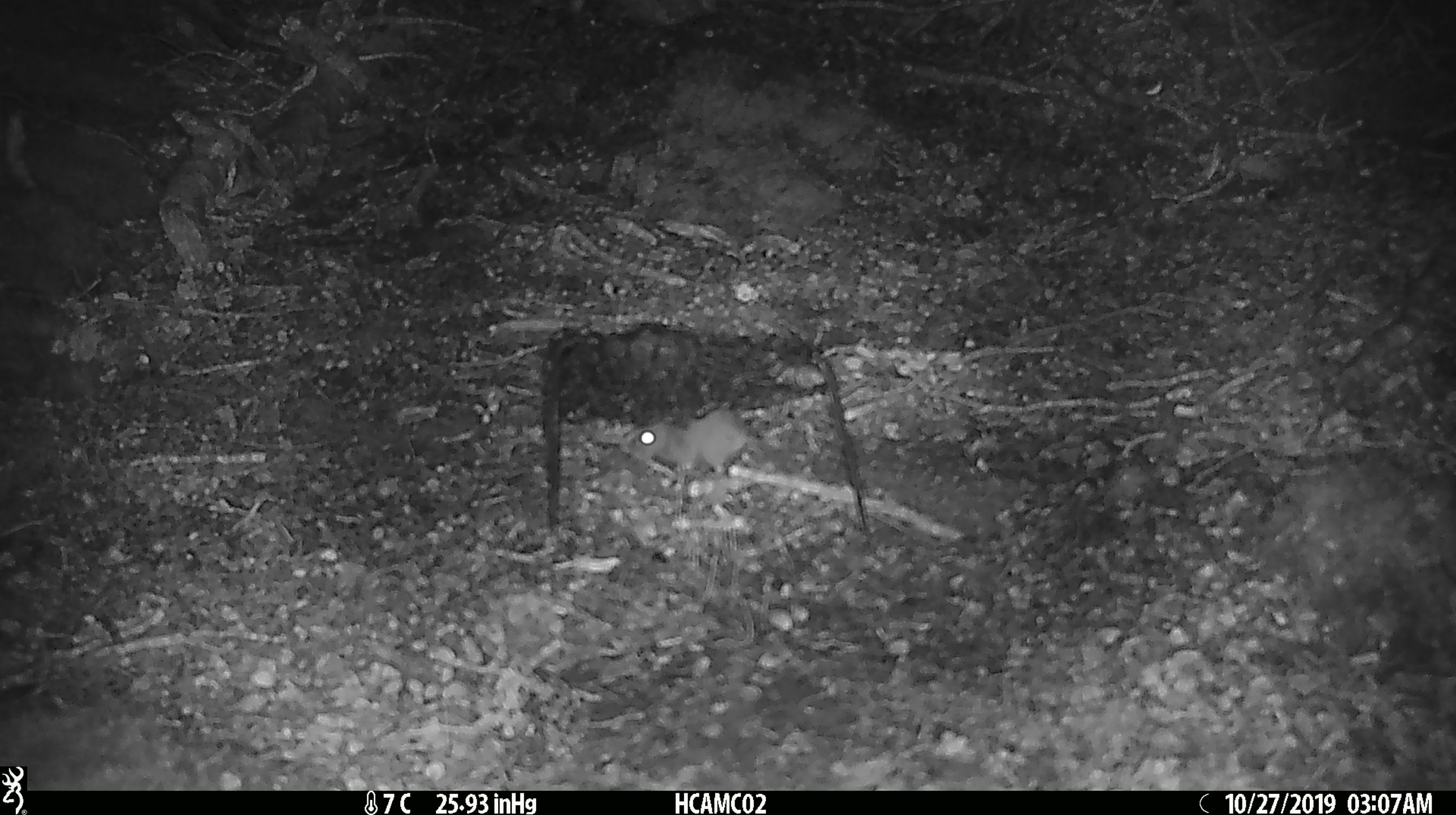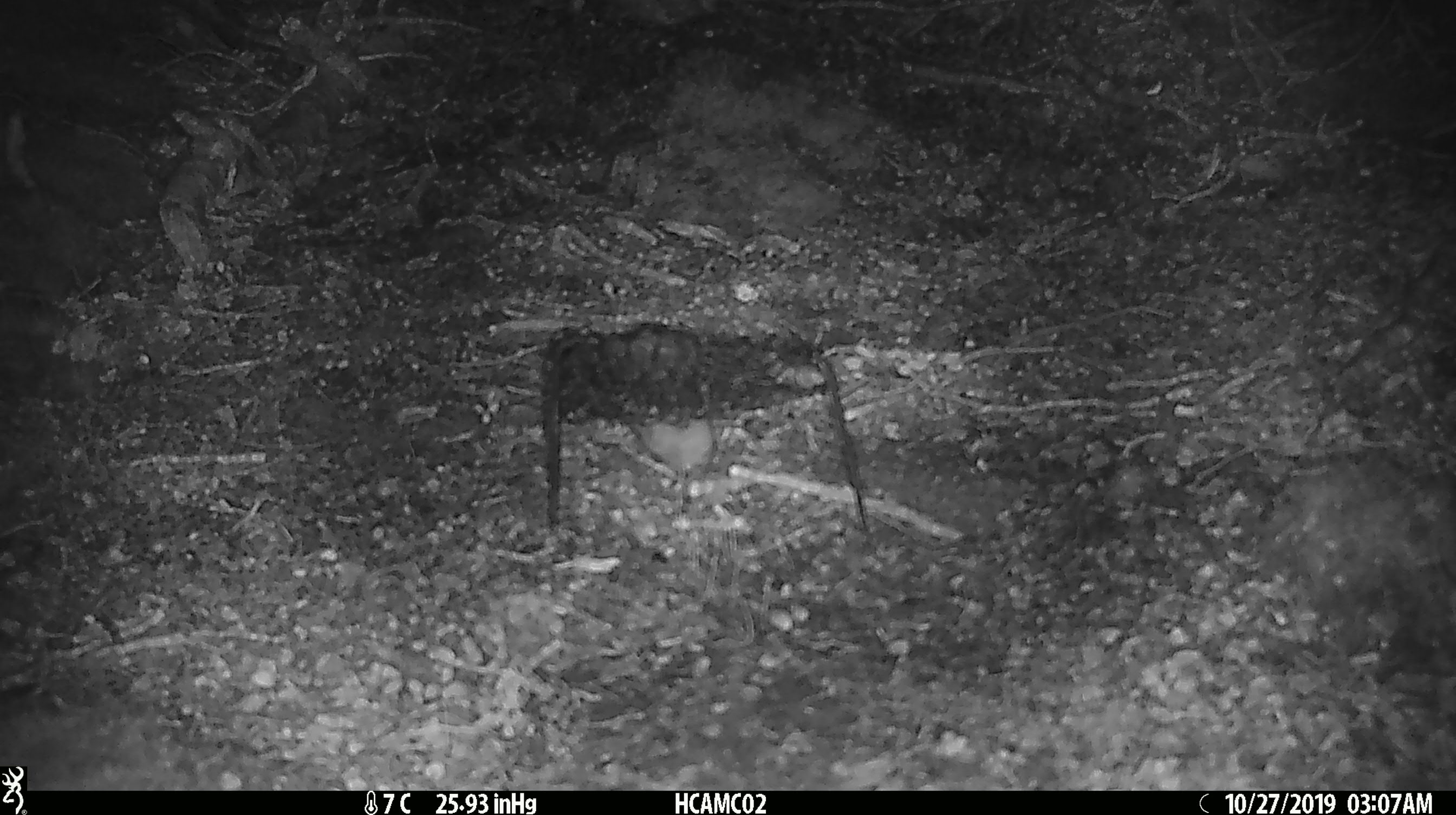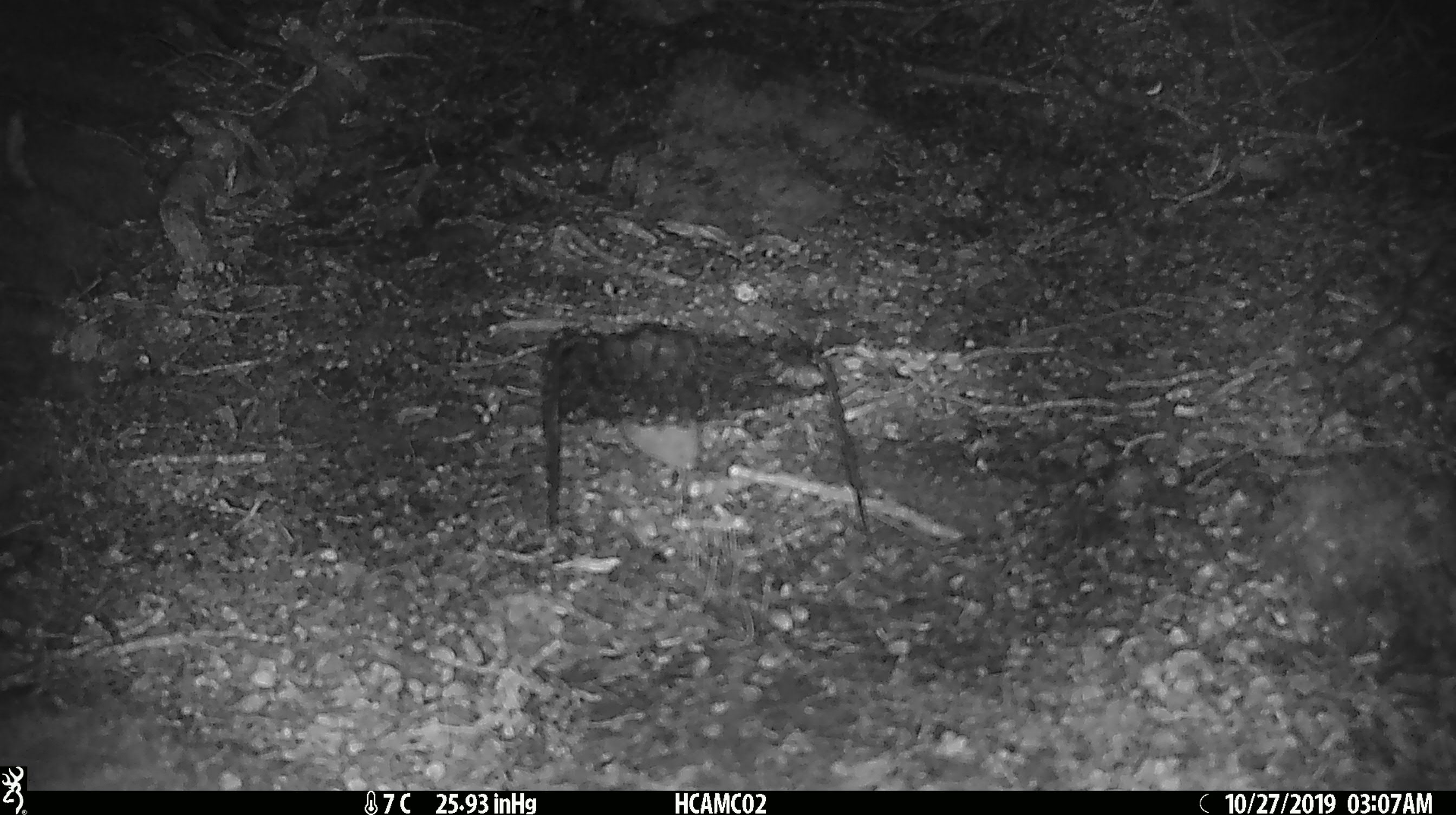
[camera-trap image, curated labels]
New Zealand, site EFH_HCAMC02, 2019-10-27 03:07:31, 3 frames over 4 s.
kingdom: Animalia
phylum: Chordata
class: Mammalia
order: Rodentia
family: Muridae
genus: Mus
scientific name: Mus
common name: mouse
Mouse (Mus).